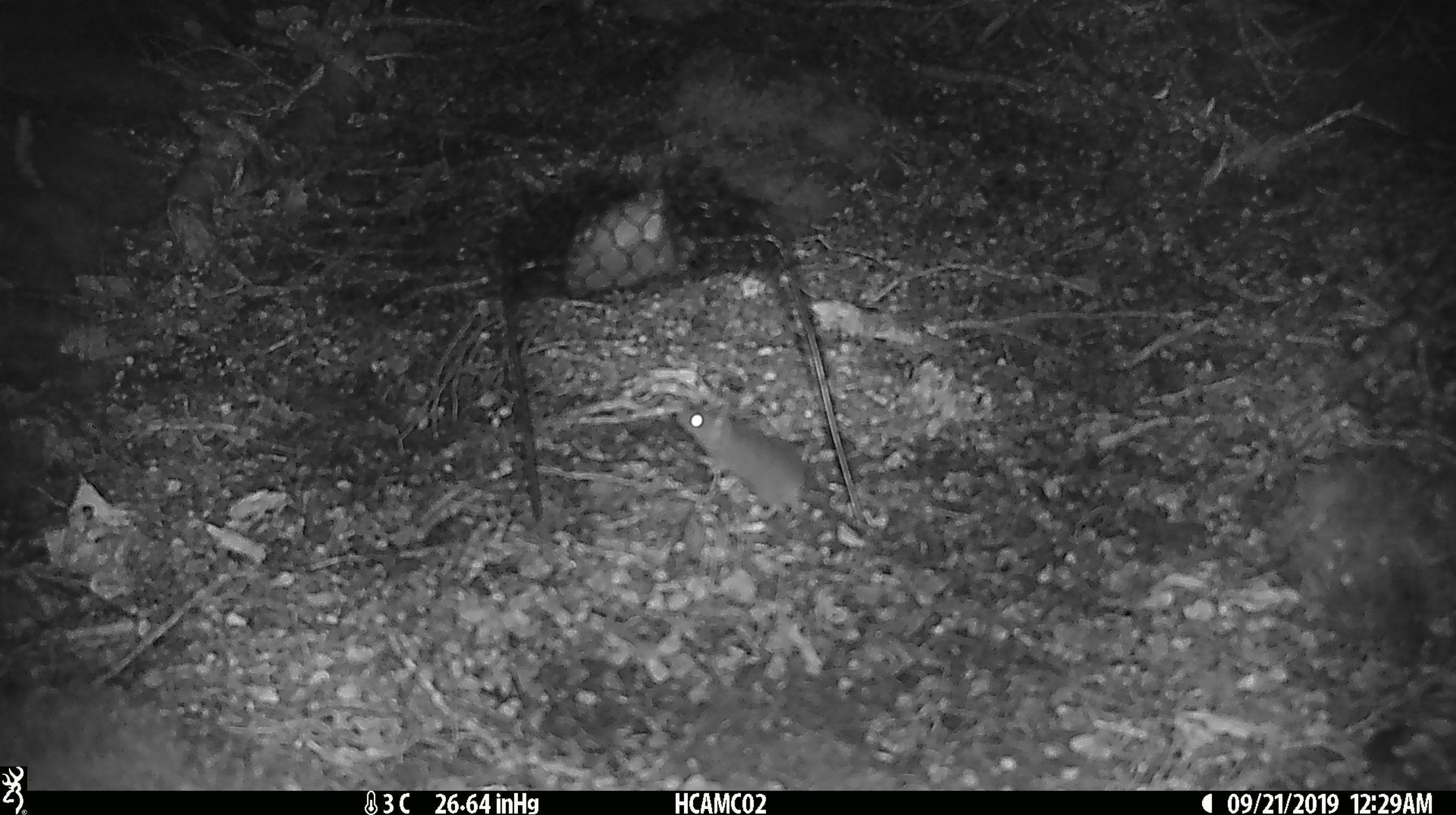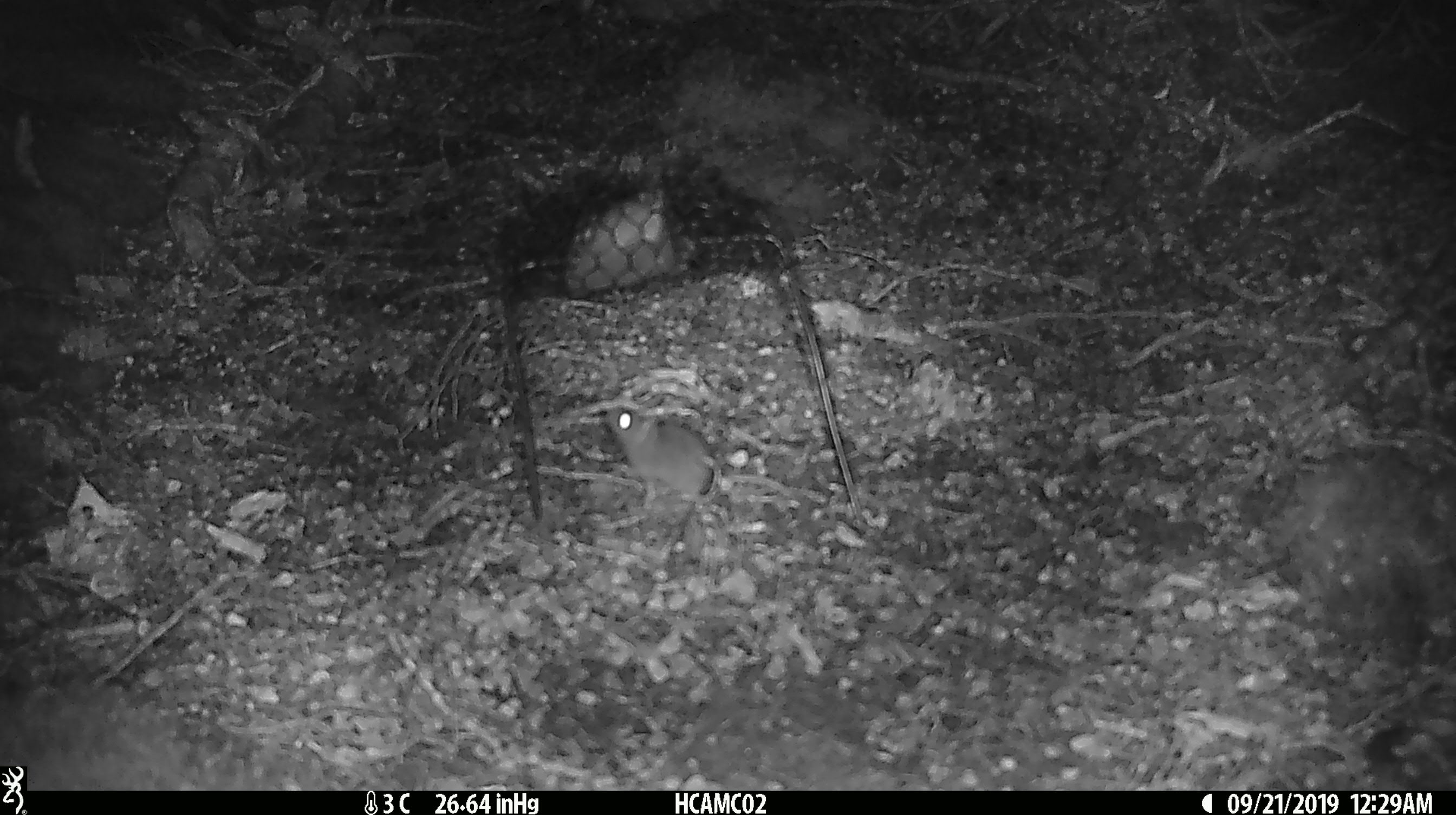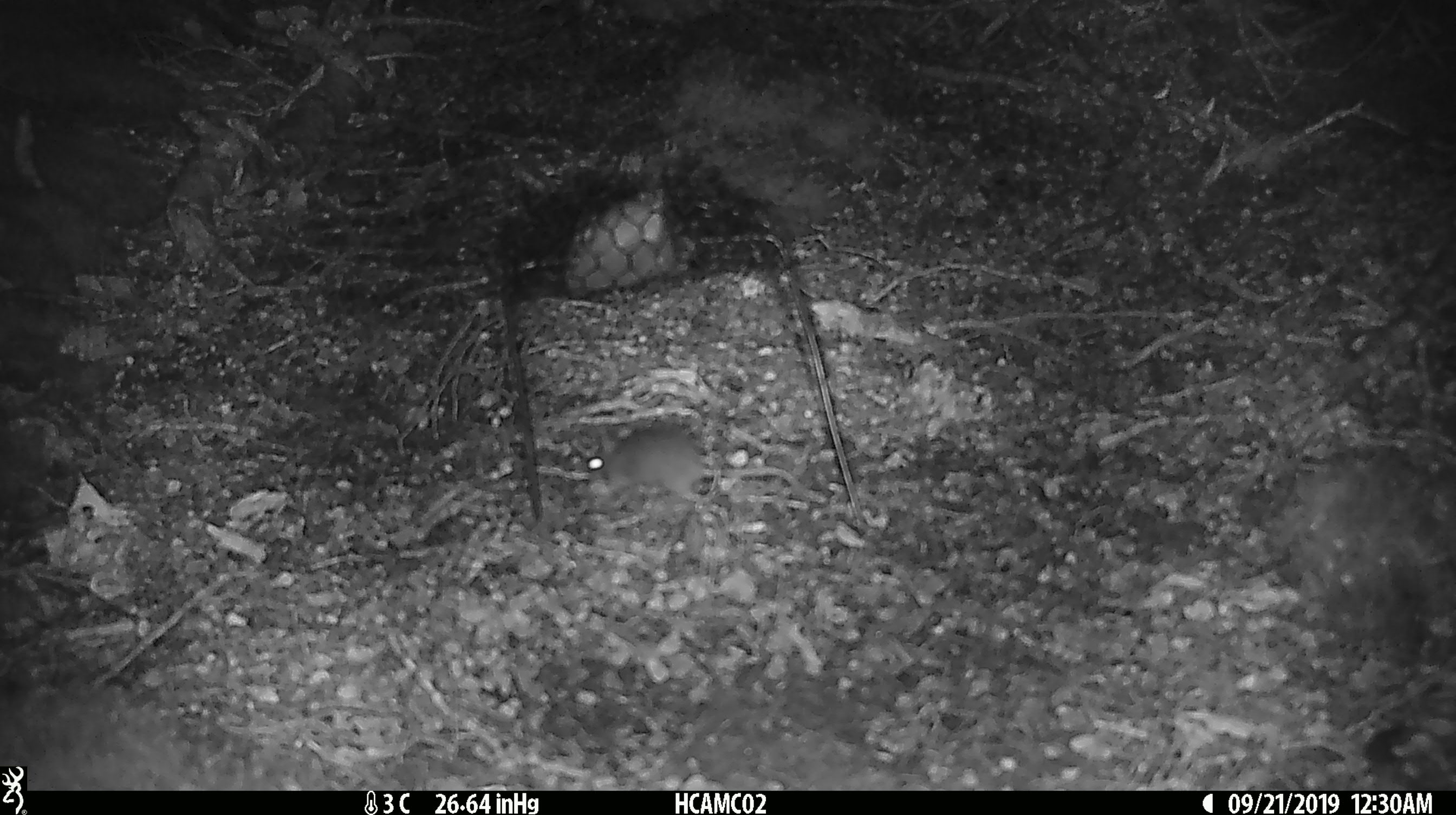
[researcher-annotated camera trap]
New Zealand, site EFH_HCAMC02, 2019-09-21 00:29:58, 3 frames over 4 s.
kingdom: Animalia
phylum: Chordata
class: Mammalia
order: Rodentia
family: Muridae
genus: Mus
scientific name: Mus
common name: mouse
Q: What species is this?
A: Mouse (Mus).